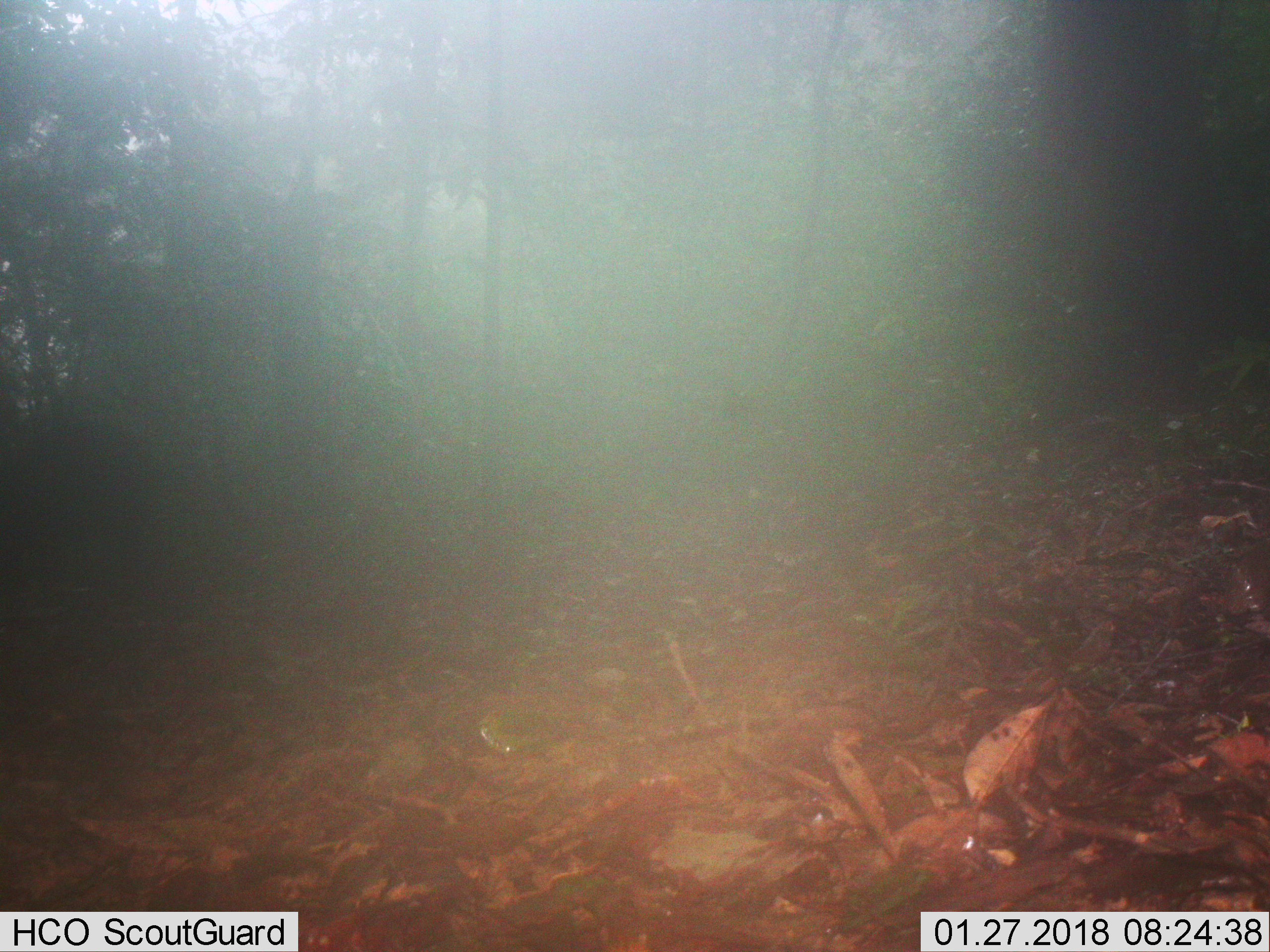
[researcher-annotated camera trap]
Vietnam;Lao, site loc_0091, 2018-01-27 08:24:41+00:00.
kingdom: Animalia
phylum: Chordata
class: Mammalia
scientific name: Mammalia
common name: mammal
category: unidentified mammal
Unidentified mammal (mammal) (Mammalia). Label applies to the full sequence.